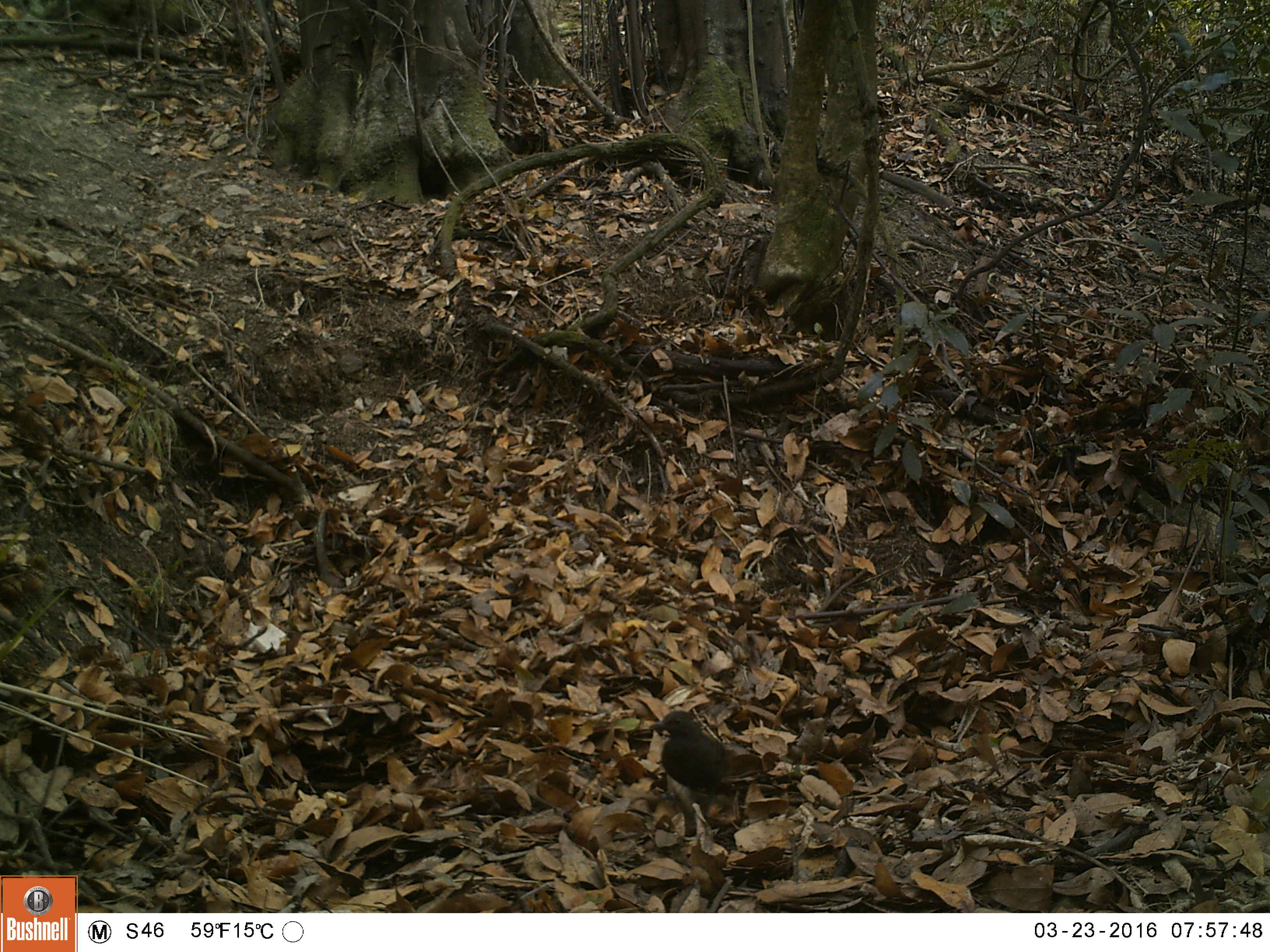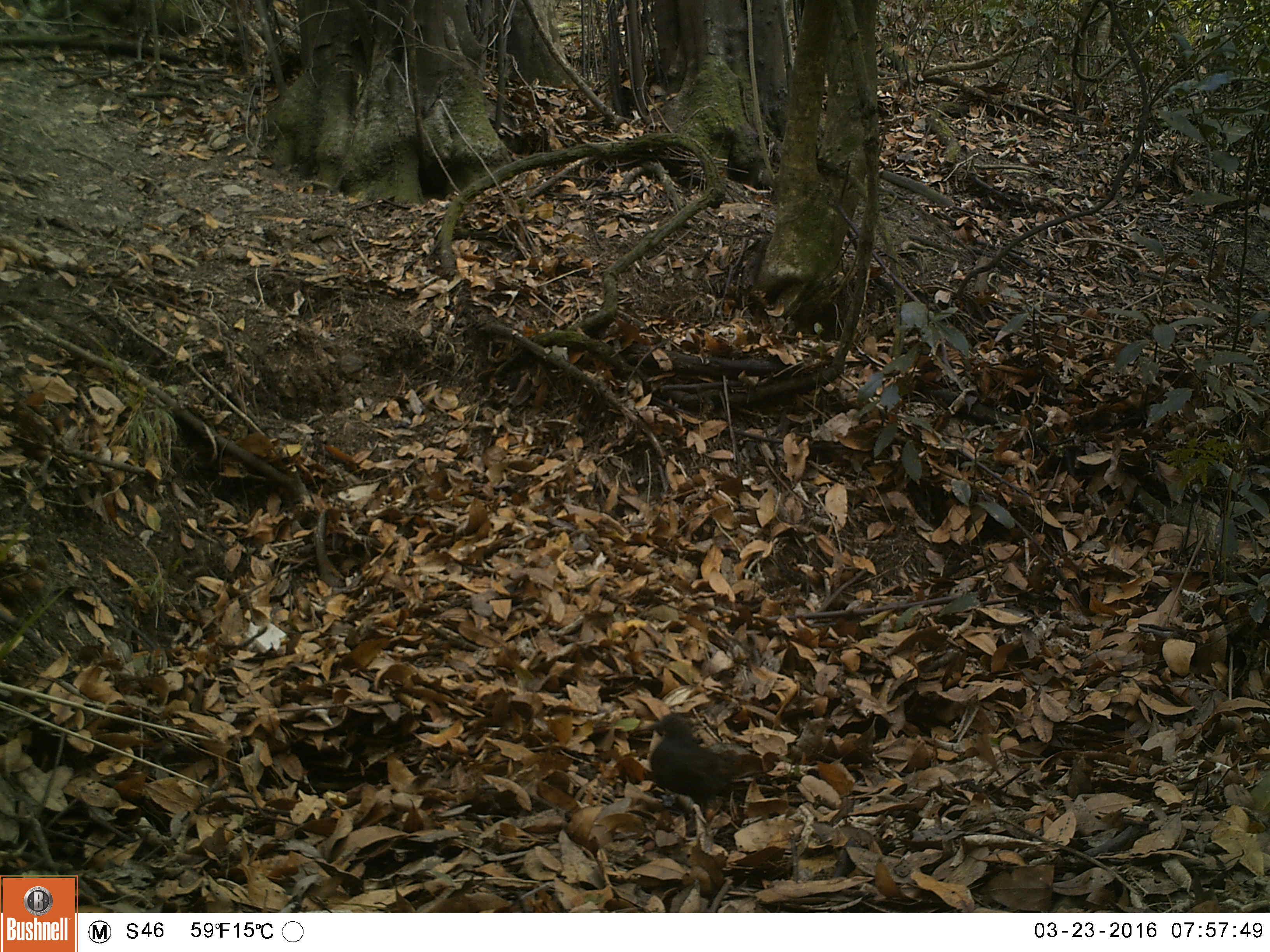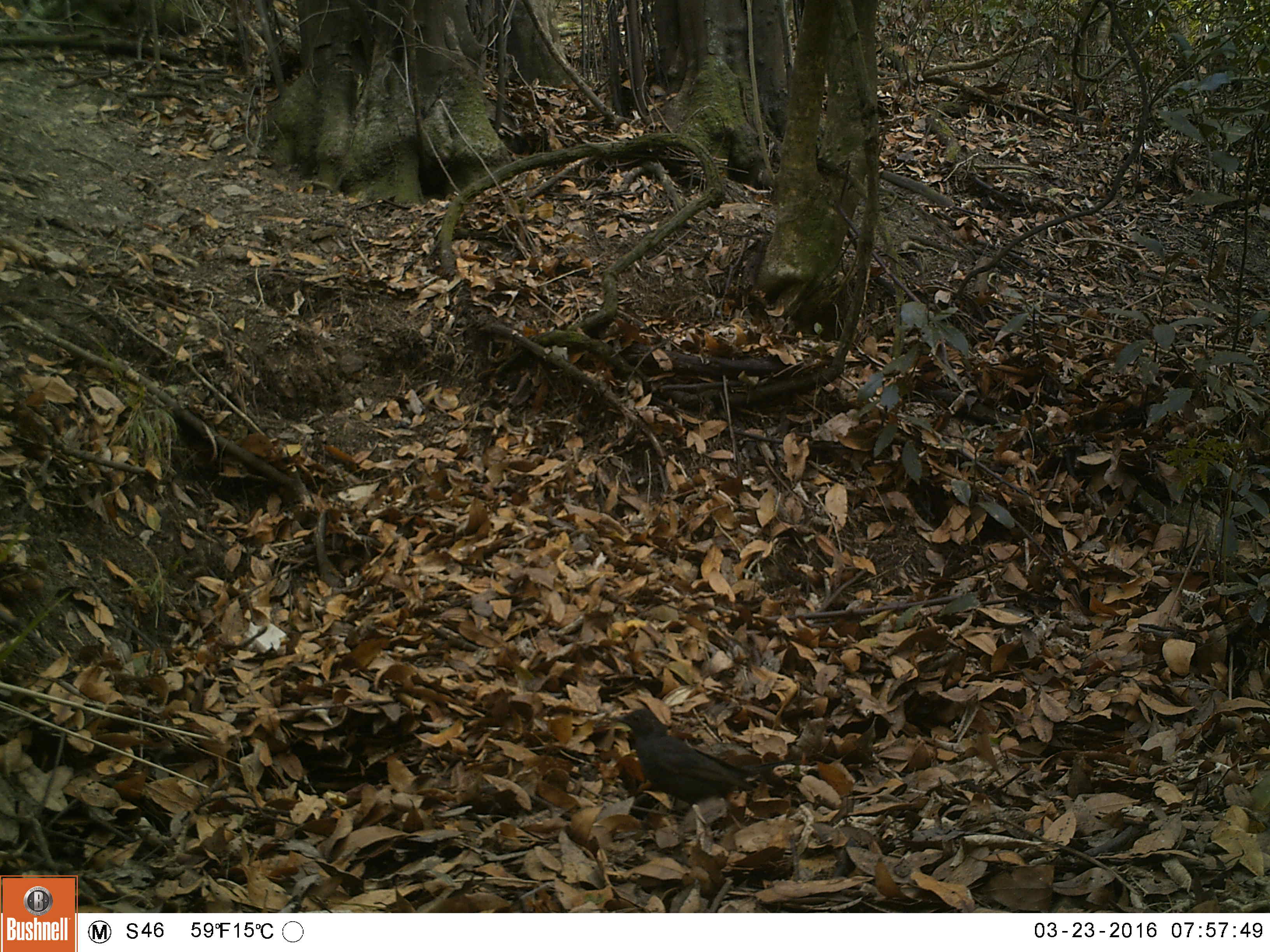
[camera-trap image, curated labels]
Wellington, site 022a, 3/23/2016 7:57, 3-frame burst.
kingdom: Animalia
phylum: Chordata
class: Aves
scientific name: Aves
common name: bird